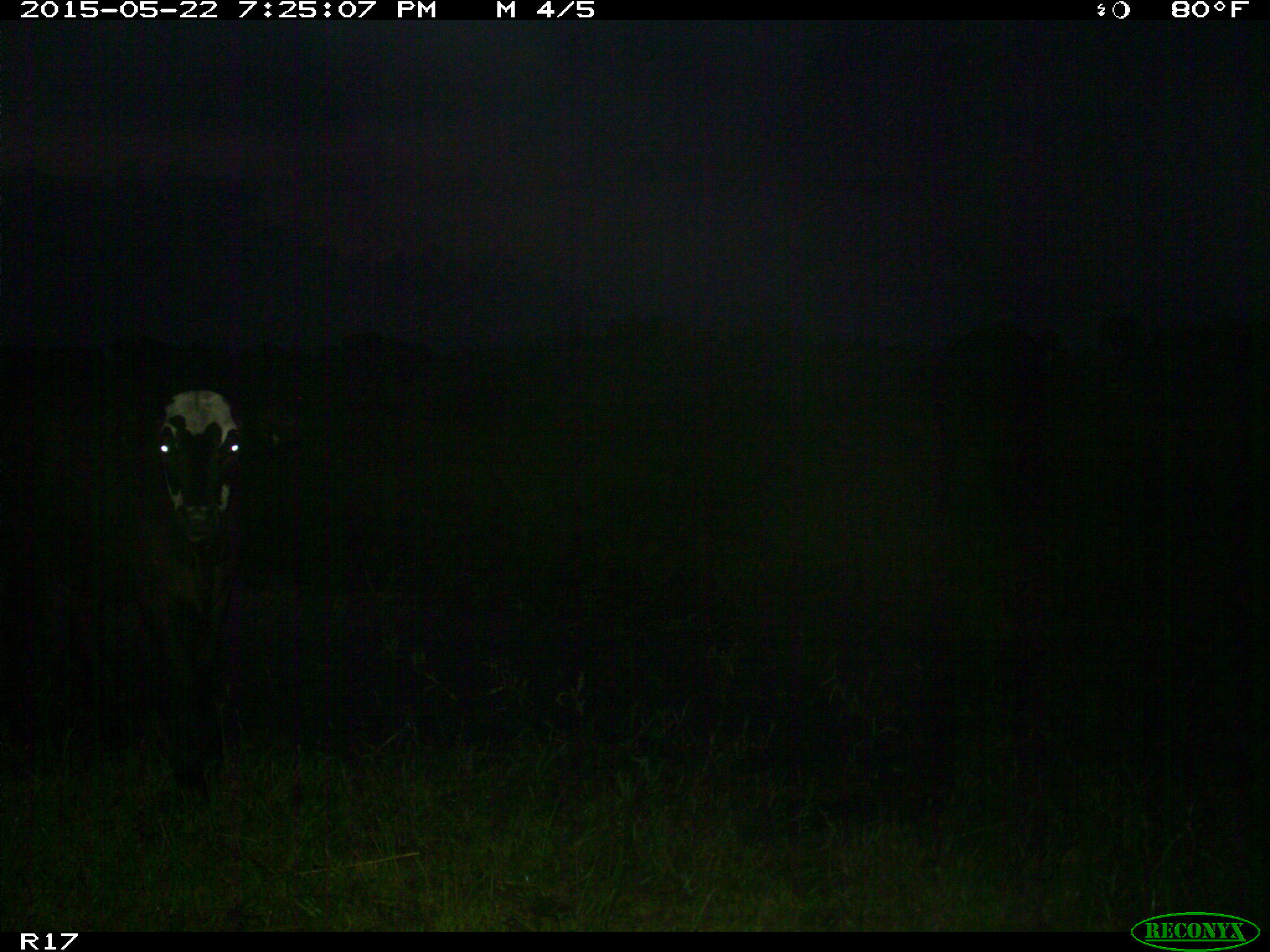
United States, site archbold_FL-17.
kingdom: Animalia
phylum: Chordata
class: Mammalia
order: Artiodactyla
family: Bovidae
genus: Bos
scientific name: Bos taurus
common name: domestic cow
Bos taurus (domestic cow).